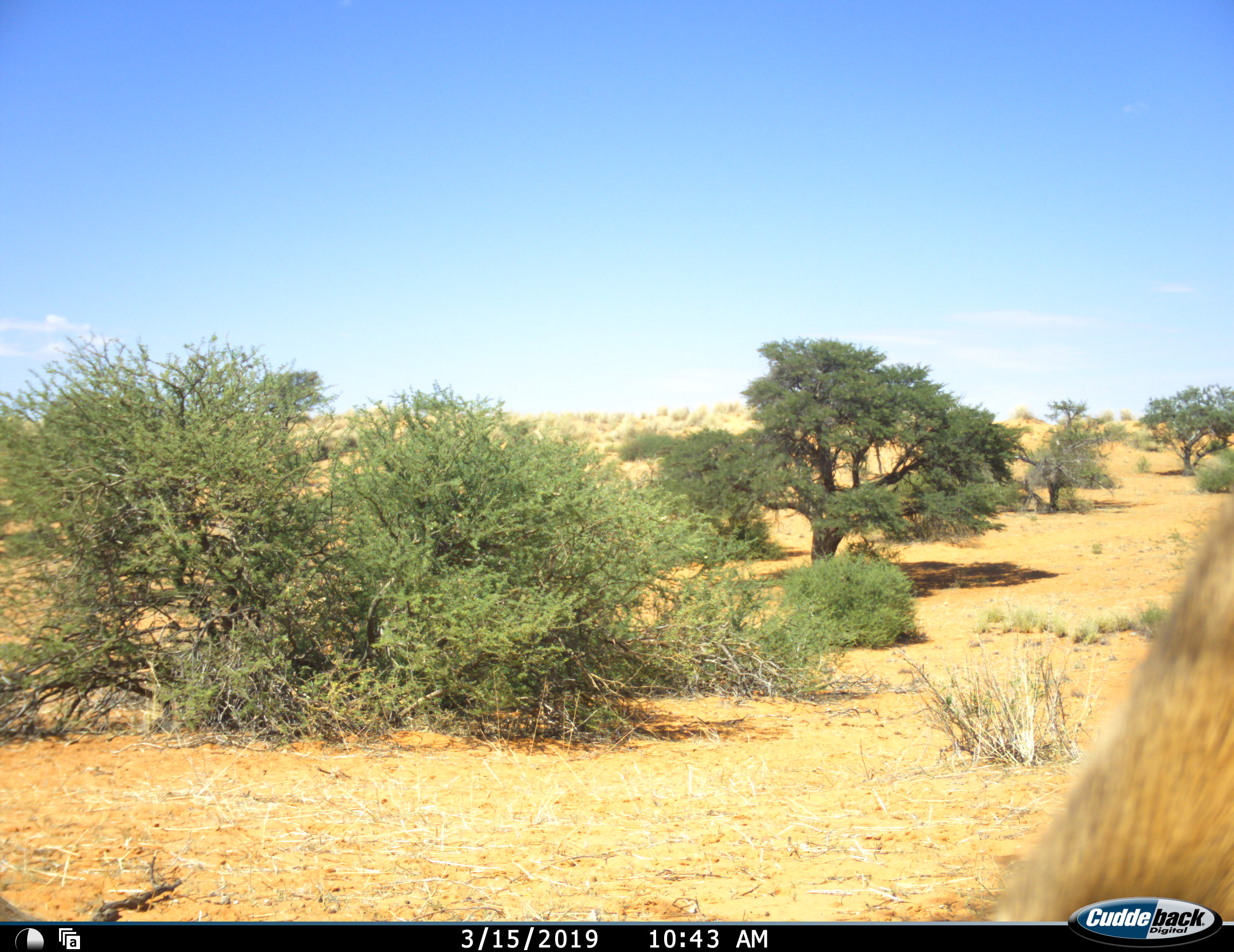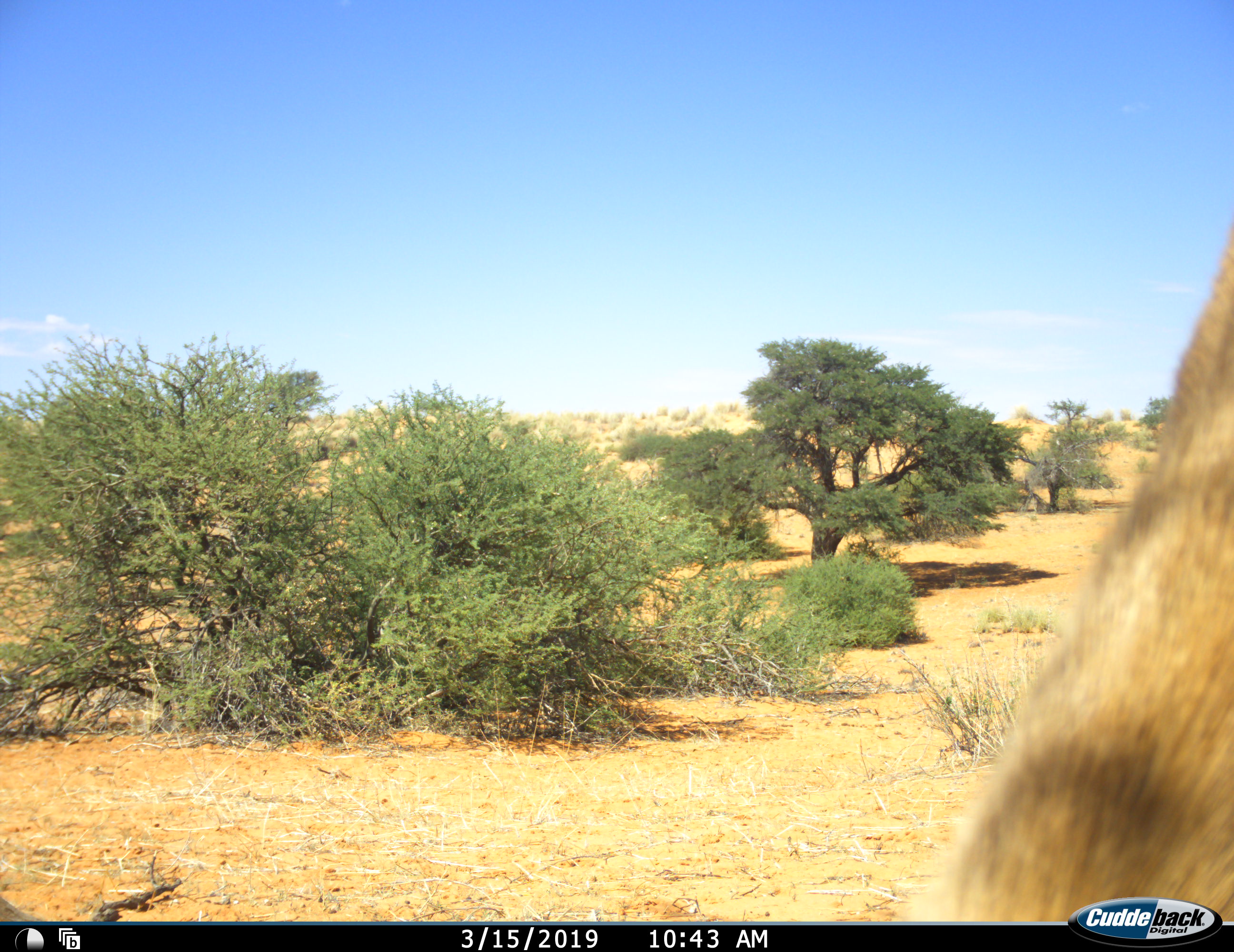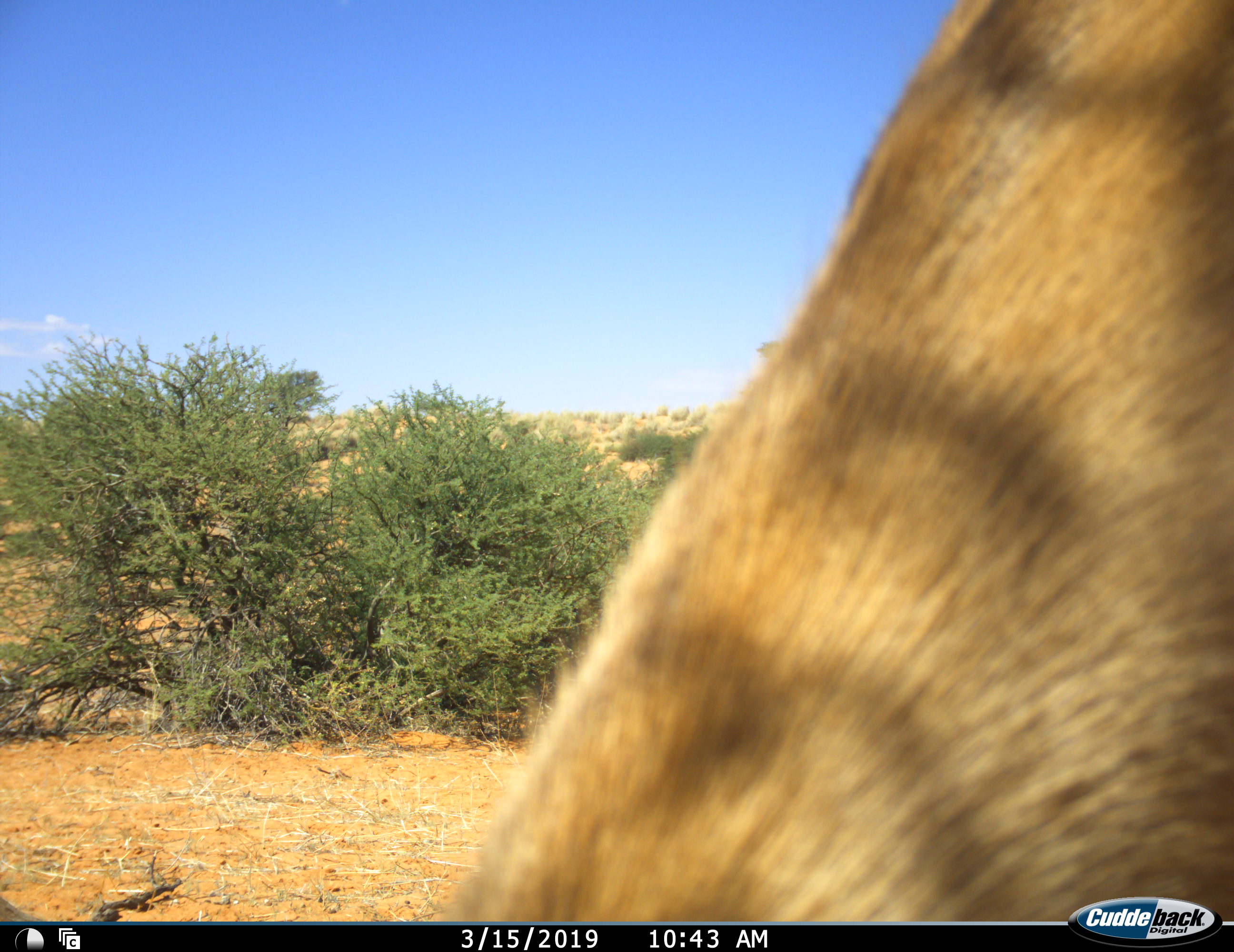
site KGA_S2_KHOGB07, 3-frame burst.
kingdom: Animalia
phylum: Chordata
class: Mammalia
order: Artiodactyla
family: Bovidae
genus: Antidorcas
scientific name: Antidorcas marsupialis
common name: springbok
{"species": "springbok (Antidorcas marsupialis)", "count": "1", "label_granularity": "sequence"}